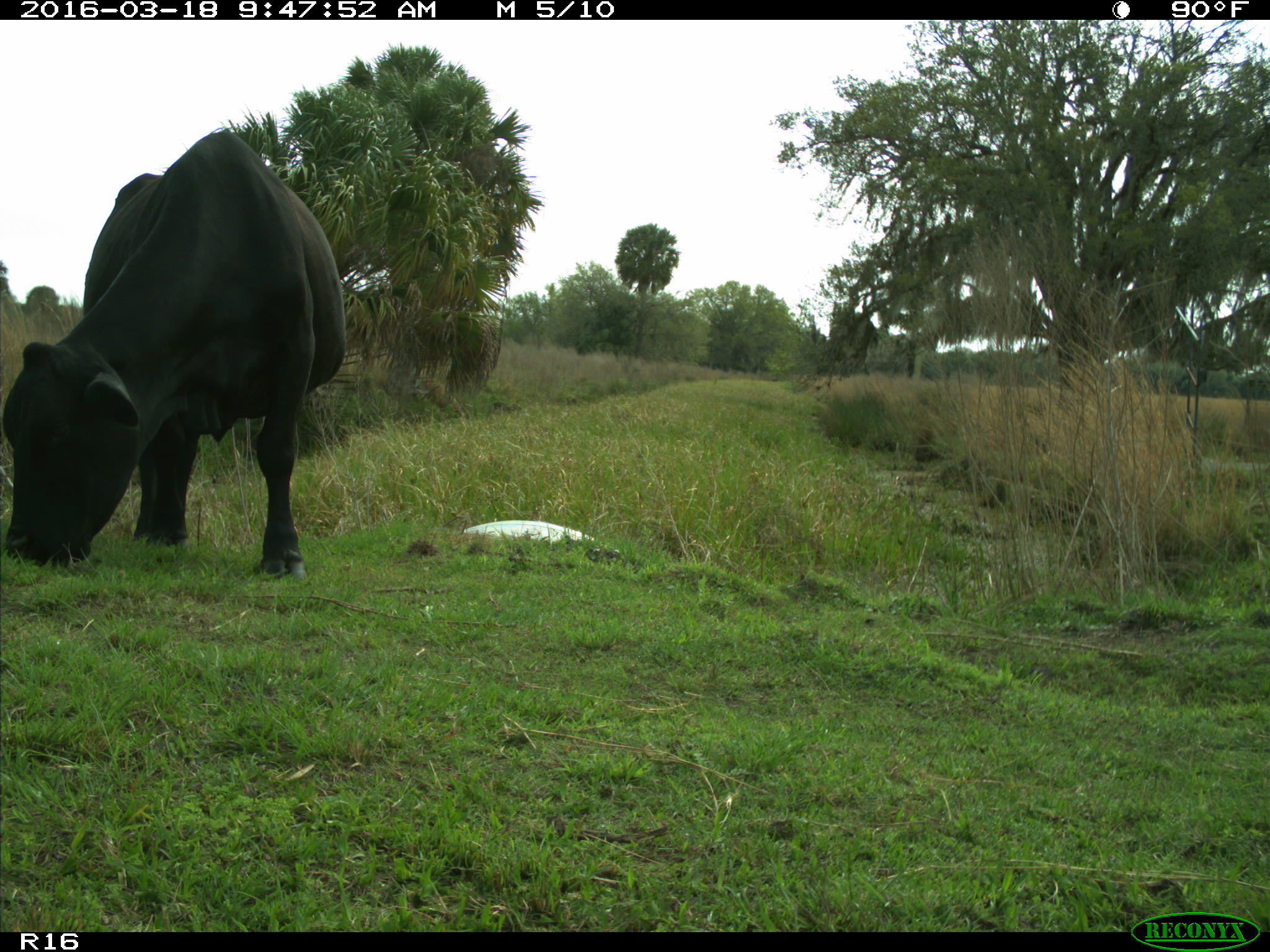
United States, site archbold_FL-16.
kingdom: Animalia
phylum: Chordata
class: Mammalia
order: Artiodactyla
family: Bovidae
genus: Bos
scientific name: Bos taurus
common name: domestic cow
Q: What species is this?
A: Bos taurus (domestic cow).